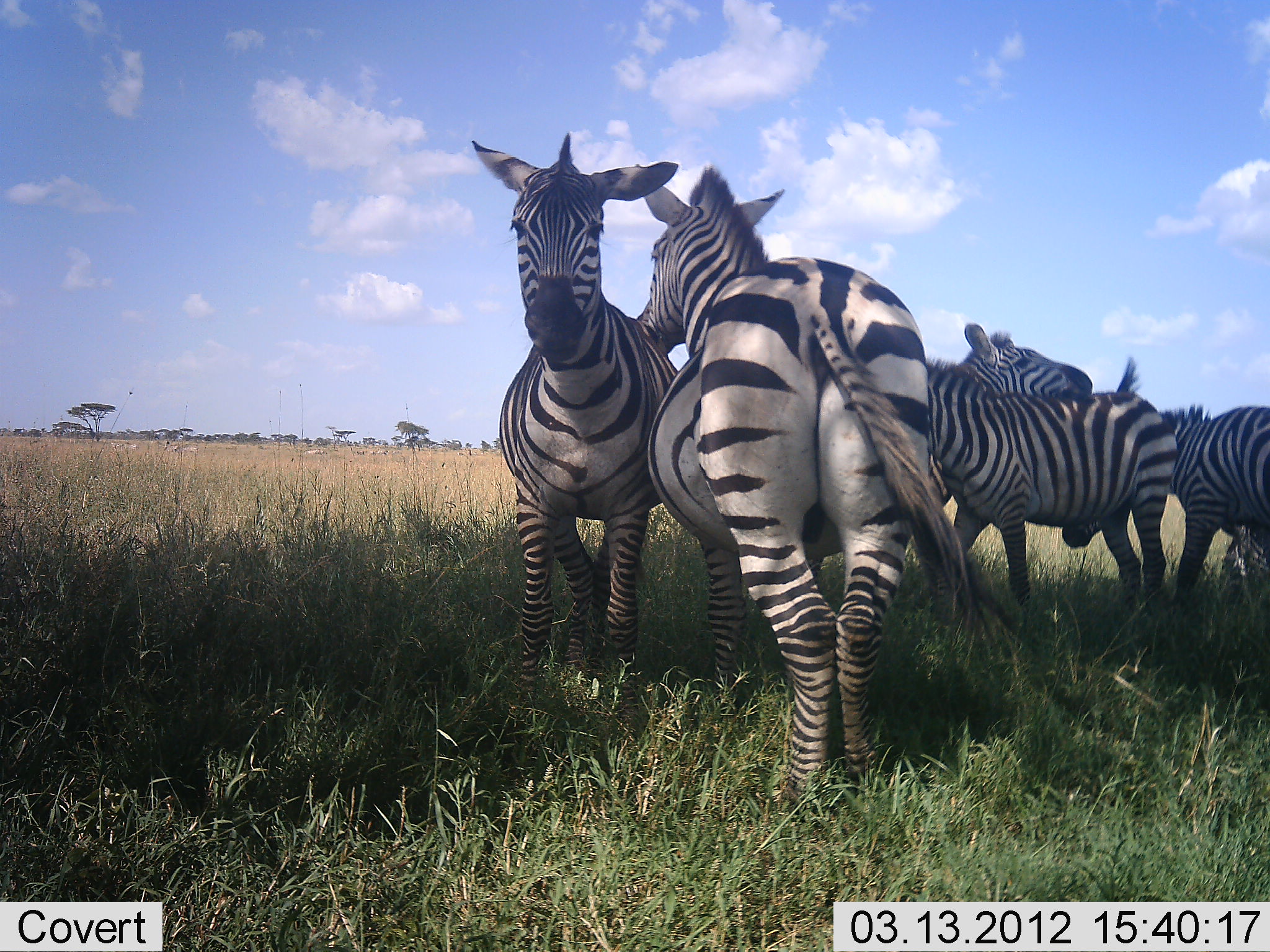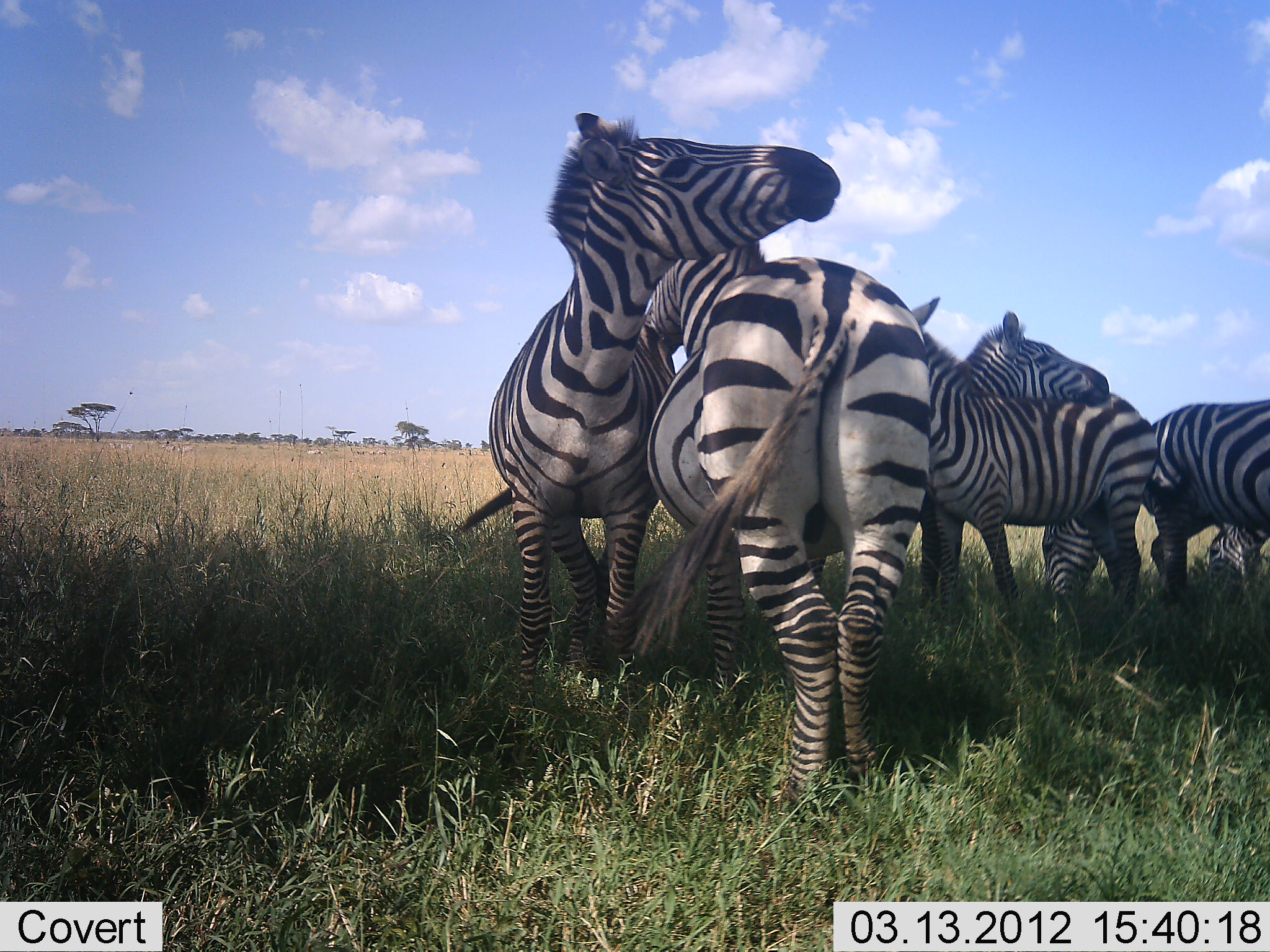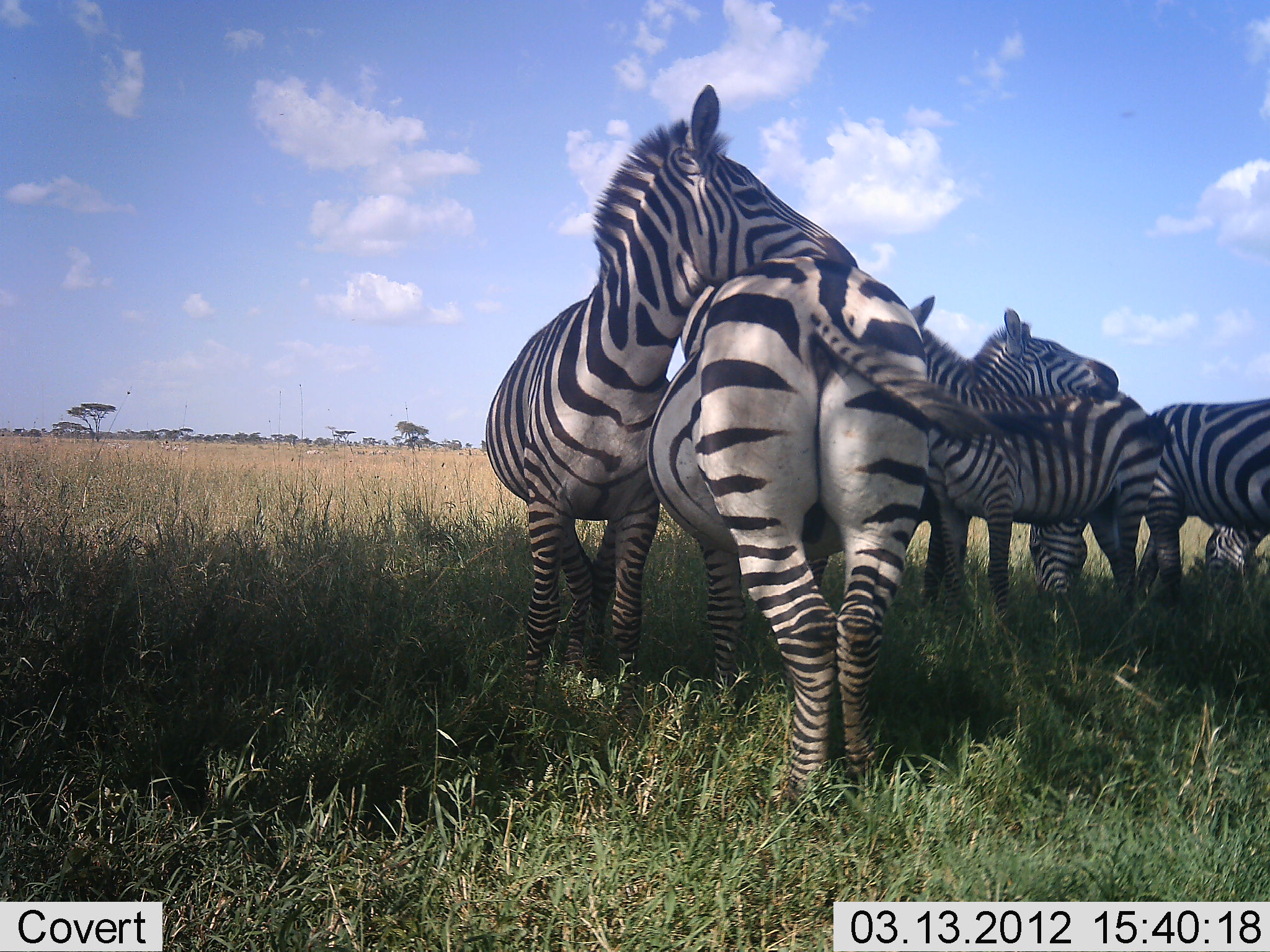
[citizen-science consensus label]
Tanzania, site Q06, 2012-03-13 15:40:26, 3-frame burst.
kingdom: Animalia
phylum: Chordata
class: Mammalia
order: Perissodactyla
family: Equidae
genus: Equus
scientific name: Equus quagga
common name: plains zebra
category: zebra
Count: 6.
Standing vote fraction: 68%.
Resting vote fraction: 11%.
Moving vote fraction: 18%.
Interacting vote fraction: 75%.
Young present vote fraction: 7%.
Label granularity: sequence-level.